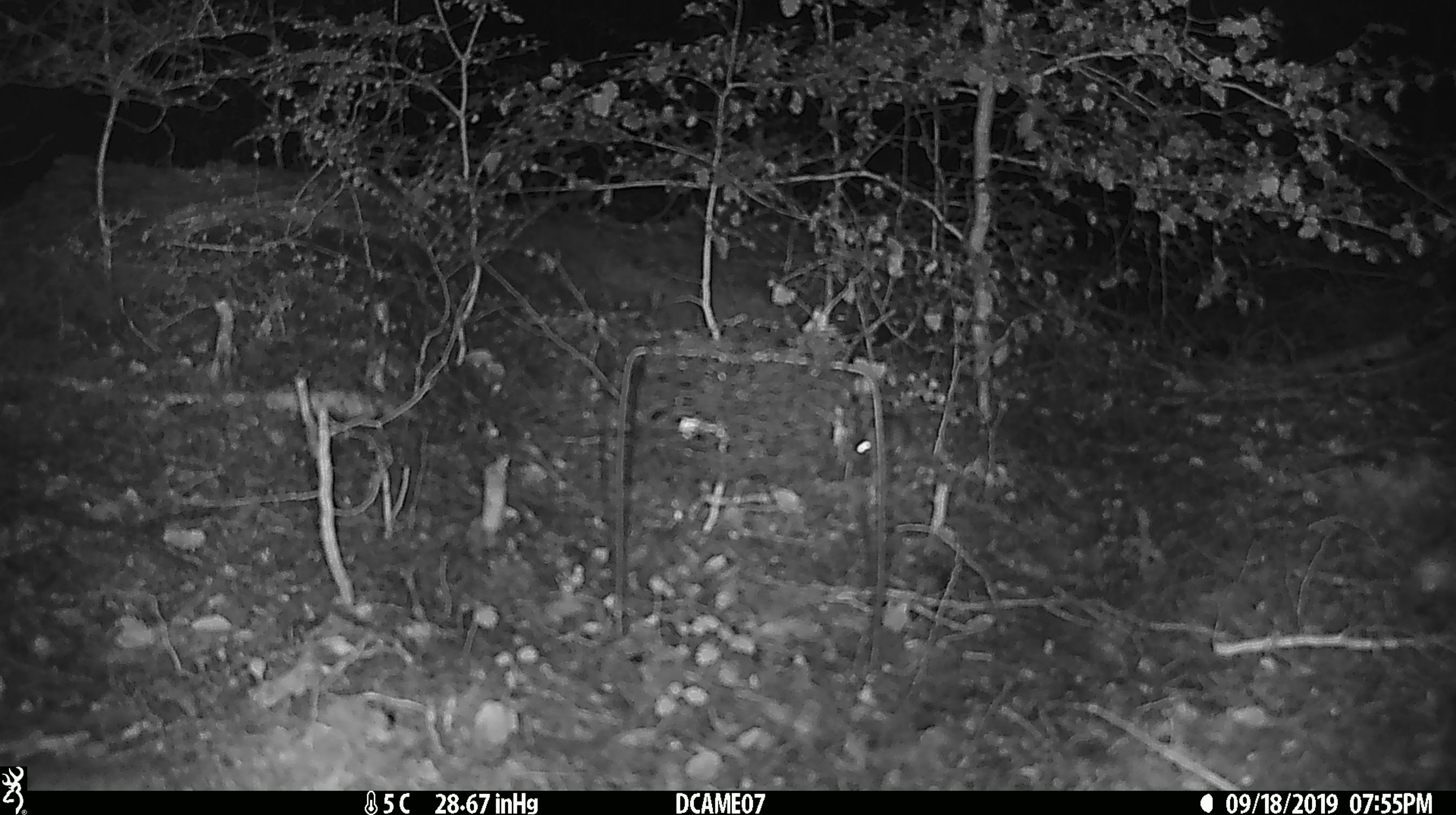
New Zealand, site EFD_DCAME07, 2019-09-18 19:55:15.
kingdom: Animalia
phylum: Chordata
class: Mammalia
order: Rodentia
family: Muridae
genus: Mus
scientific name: Mus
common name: mouse